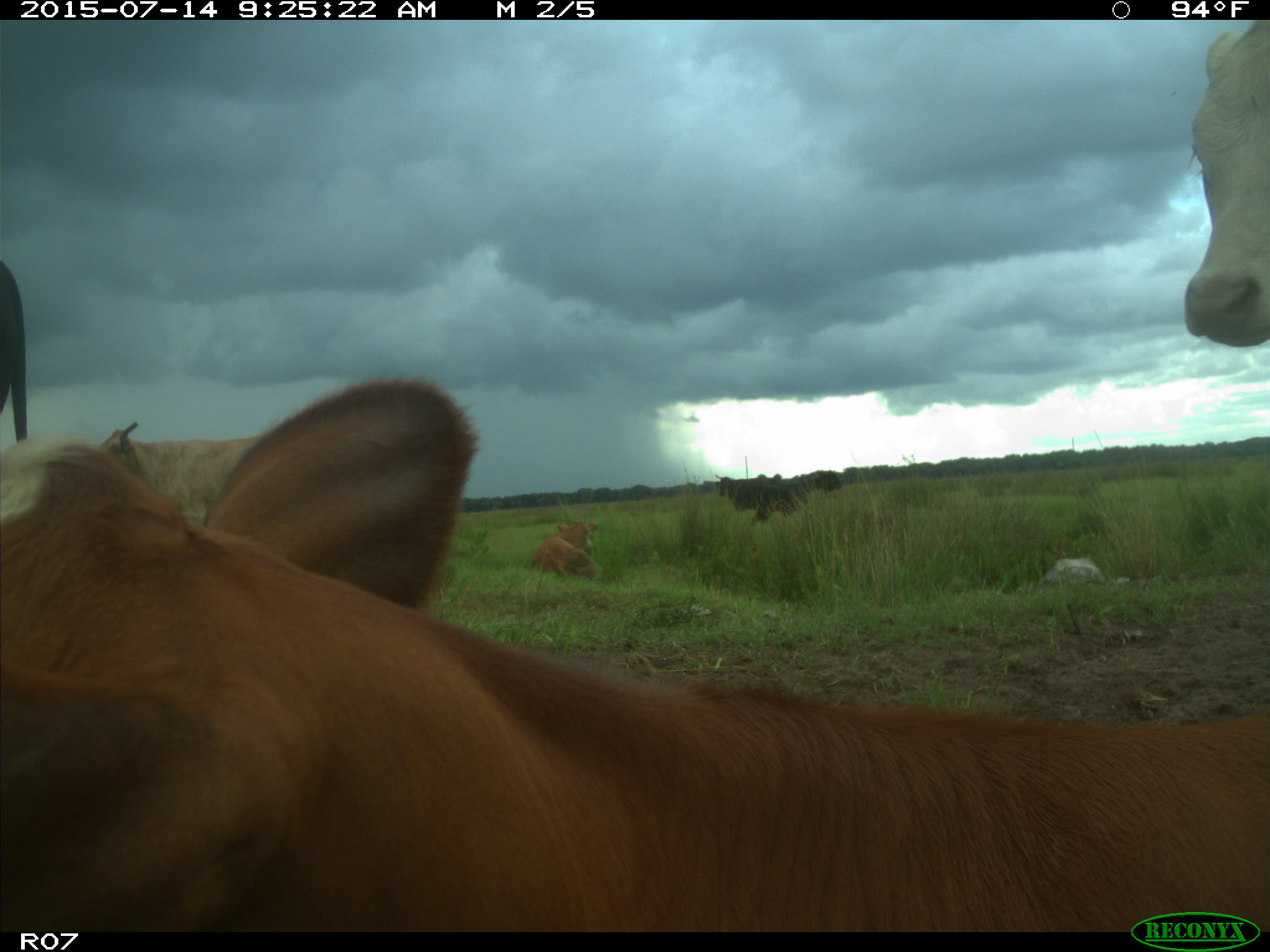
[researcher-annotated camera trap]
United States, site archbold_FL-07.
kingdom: Animalia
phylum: Chordata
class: Mammalia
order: Artiodactyla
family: Bovidae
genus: Bos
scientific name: Bos taurus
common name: domestic cow